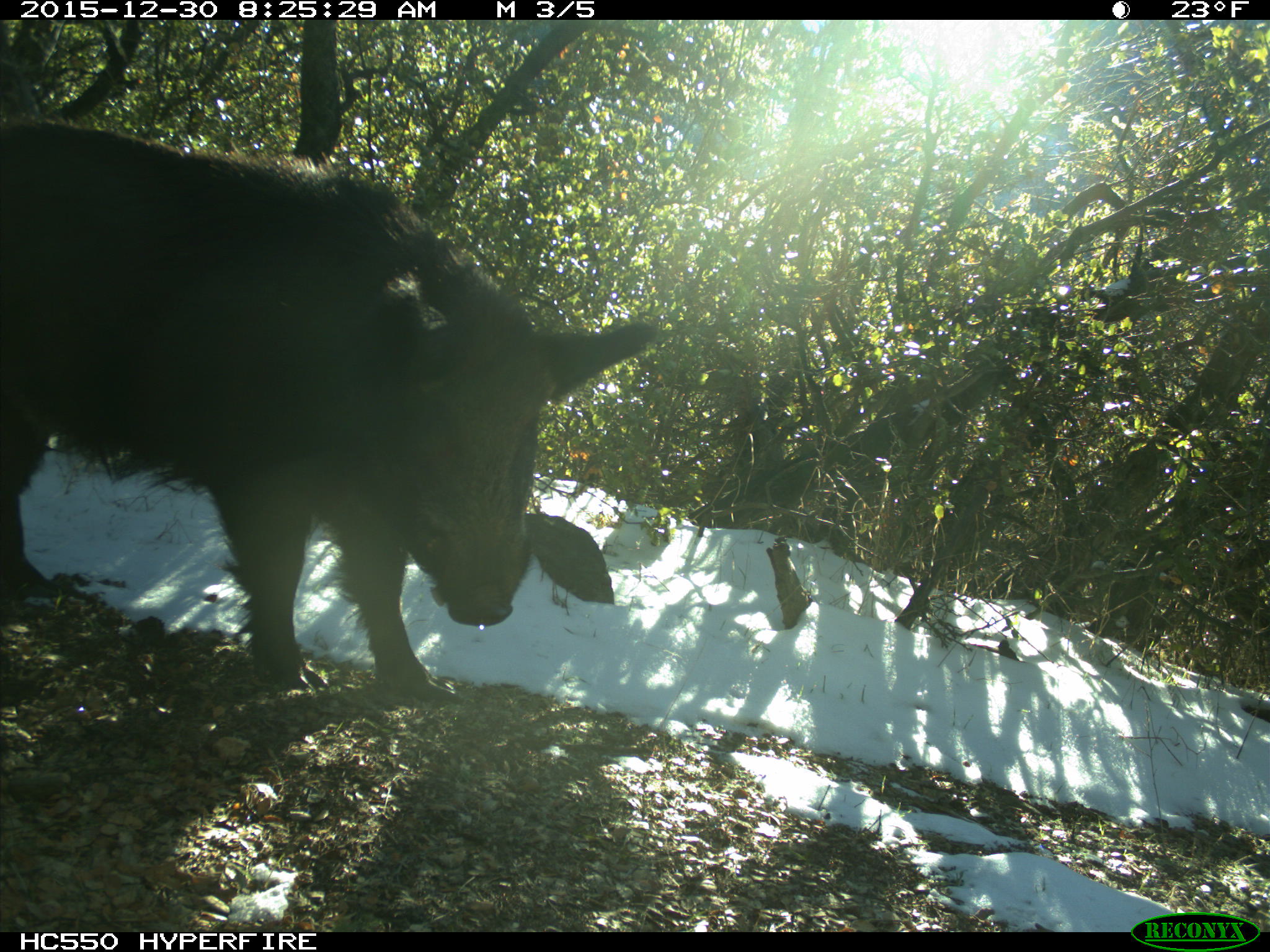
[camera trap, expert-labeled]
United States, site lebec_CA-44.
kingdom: Animalia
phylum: Chordata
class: Mammalia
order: Artiodactyla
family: Suidae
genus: Sus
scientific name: Sus scrofa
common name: wild boar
Sus scrofa (wild boar).